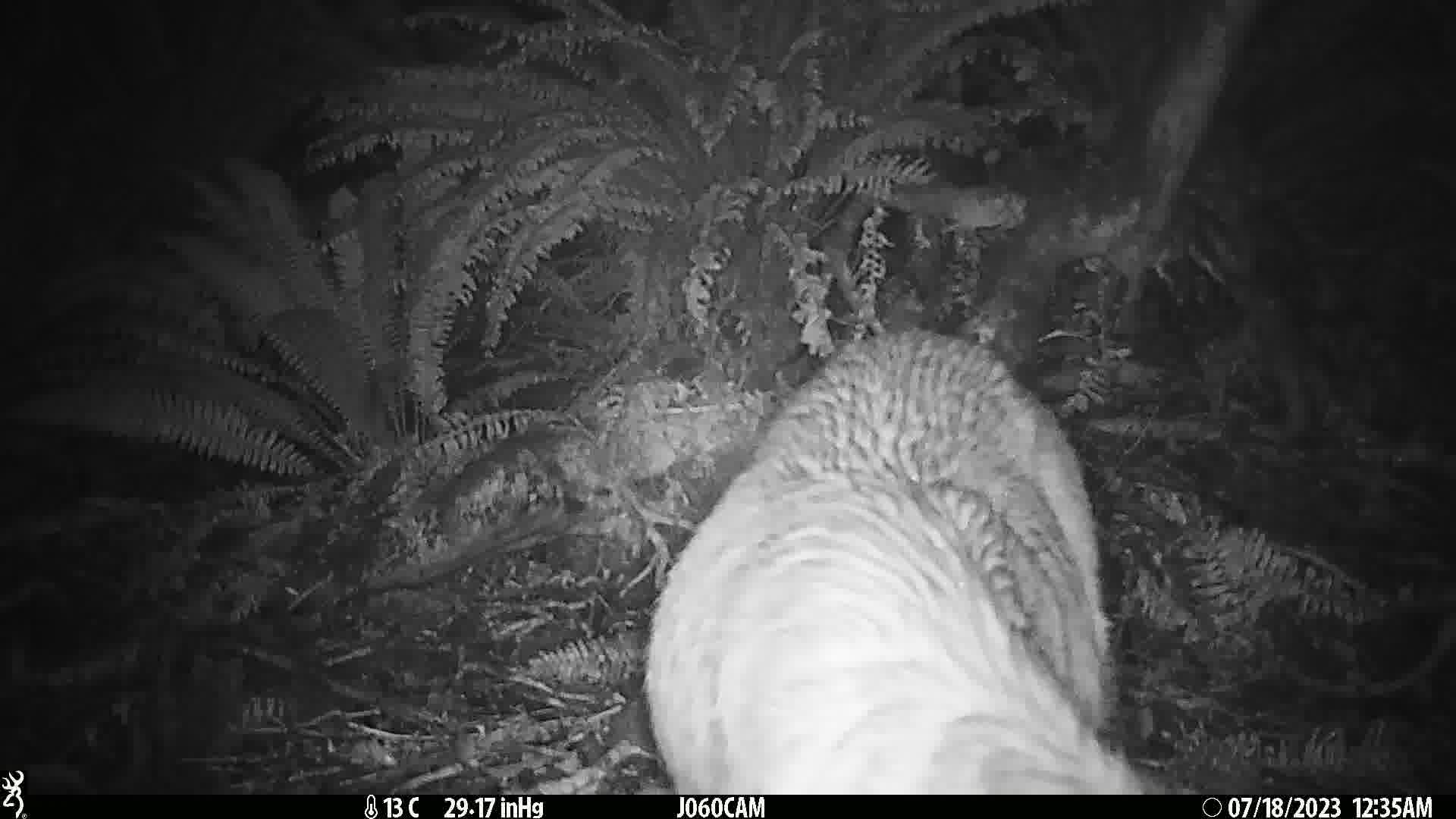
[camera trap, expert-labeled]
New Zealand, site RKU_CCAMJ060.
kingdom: Animalia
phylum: Chordata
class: Mammalia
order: Artiodactyla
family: Cervidae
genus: Odocoileus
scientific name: Odocoileus virginianus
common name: white-tailed deer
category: white tailed deer